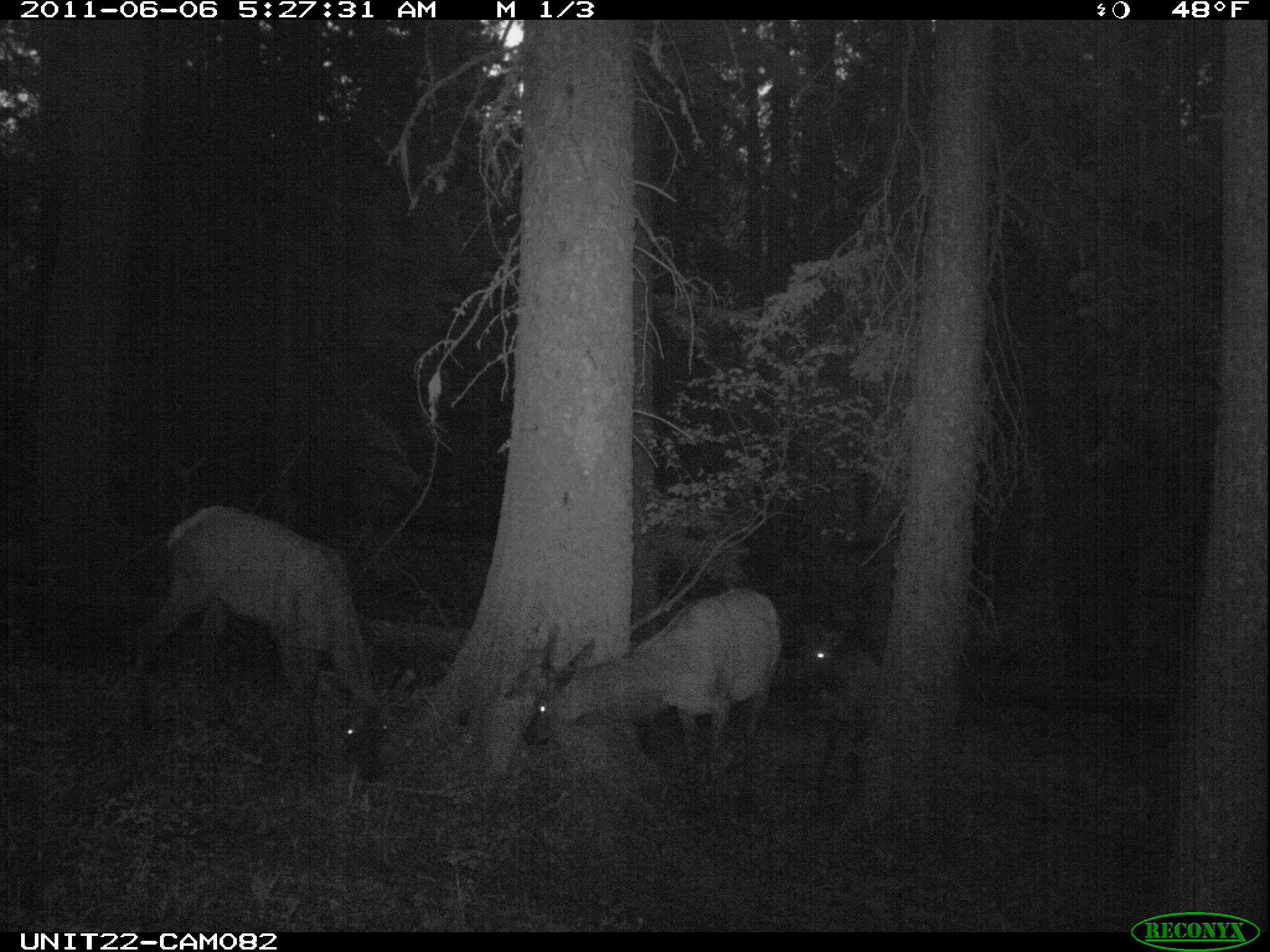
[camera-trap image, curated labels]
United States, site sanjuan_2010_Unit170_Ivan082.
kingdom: Animalia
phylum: Chordata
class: Mammalia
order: Artiodactyla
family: Cervidae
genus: Cervus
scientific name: Cervus elaphus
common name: red deer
Cervus elaphus (red deer).